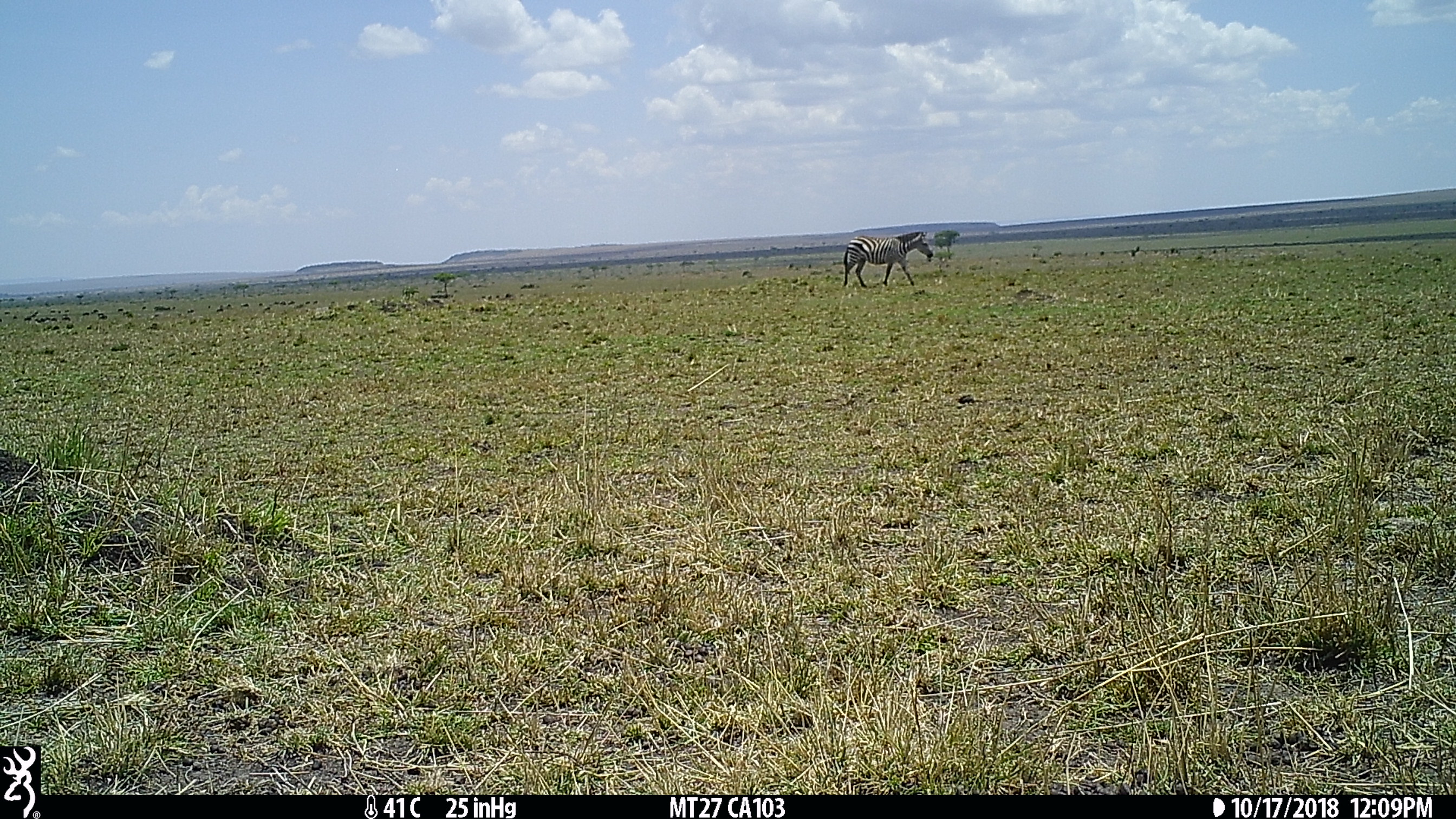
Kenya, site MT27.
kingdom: Animalia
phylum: Chordata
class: Mammalia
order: Perissodactyla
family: Equidae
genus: Equus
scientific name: Equus quagga burchellii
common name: burchell's zebra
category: zebra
Zebra (burchell's zebra) (Equus quagga burchellii).